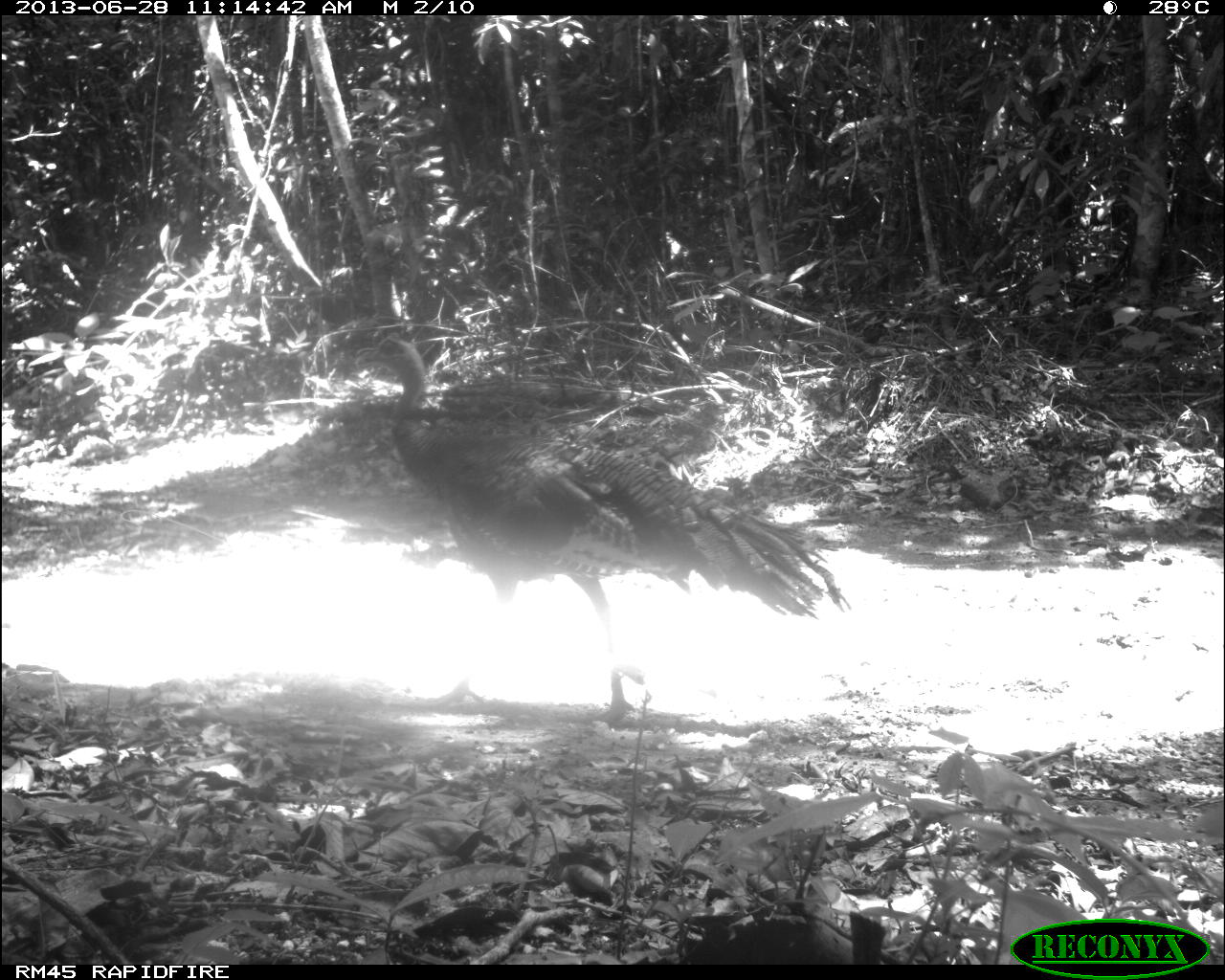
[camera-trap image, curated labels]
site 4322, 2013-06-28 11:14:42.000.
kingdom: Animalia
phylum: Chordata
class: Aves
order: Galliformes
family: Phasianidae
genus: Meleagris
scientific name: Meleagris ocellata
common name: ocellated turkey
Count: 1.